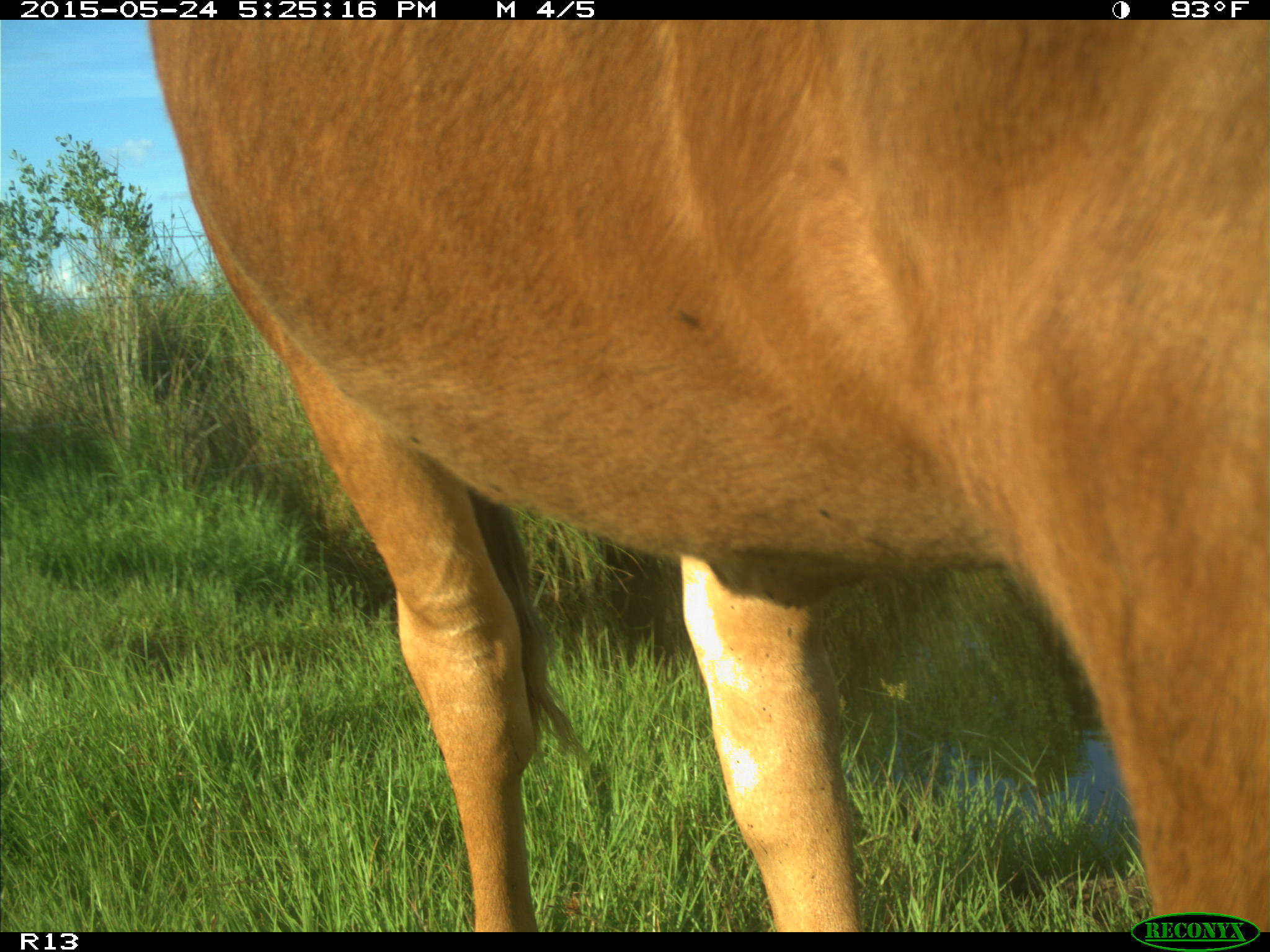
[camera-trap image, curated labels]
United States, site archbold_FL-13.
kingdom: Animalia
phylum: Chordata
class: Mammalia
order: Artiodactyla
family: Bovidae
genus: Bos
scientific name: Bos taurus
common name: domestic cow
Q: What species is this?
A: Bos taurus (domestic cow).